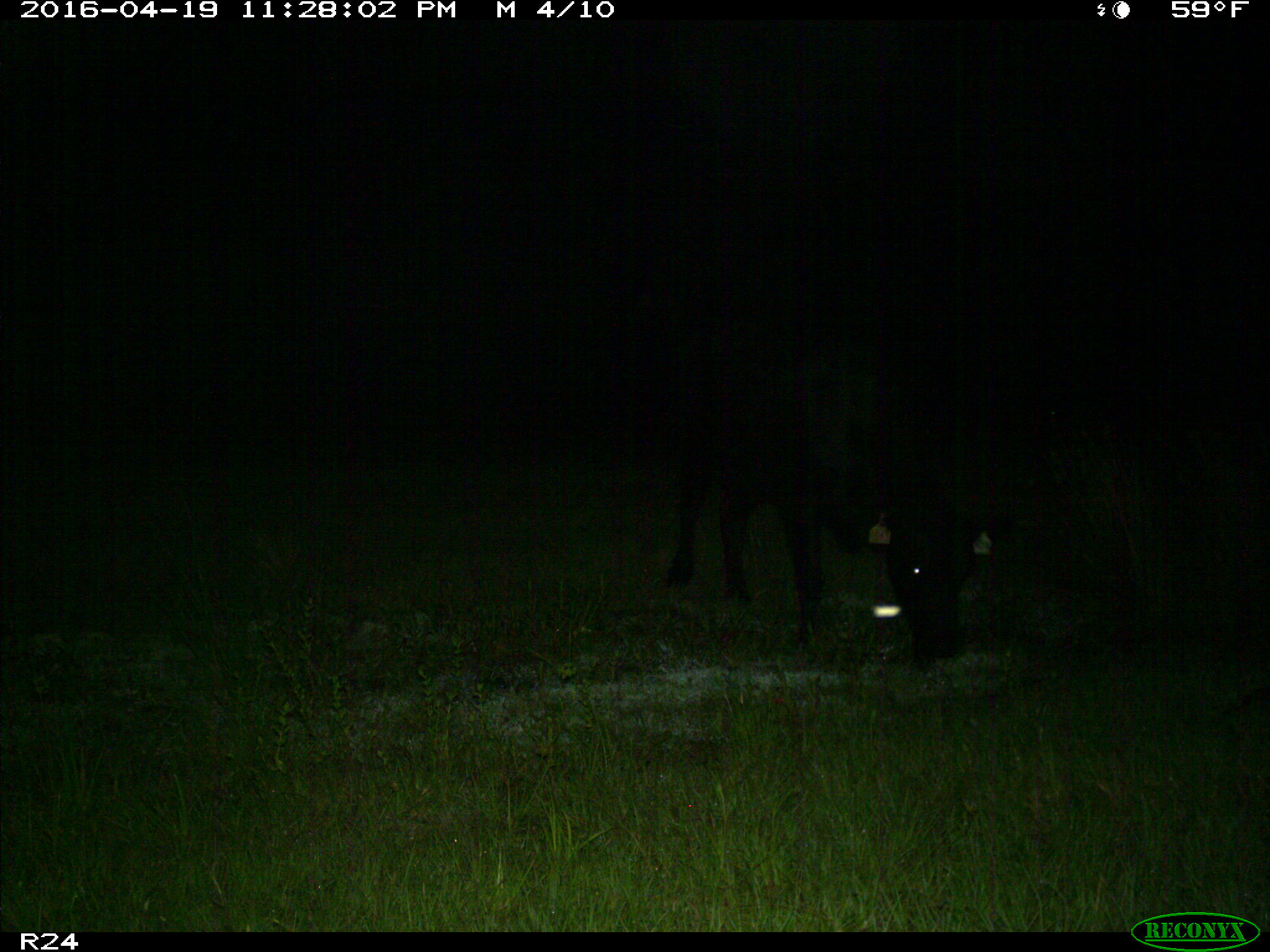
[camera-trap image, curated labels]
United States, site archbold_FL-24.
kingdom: Animalia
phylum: Chordata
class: Mammalia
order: Artiodactyla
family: Bovidae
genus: Bos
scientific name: Bos taurus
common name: domestic cow